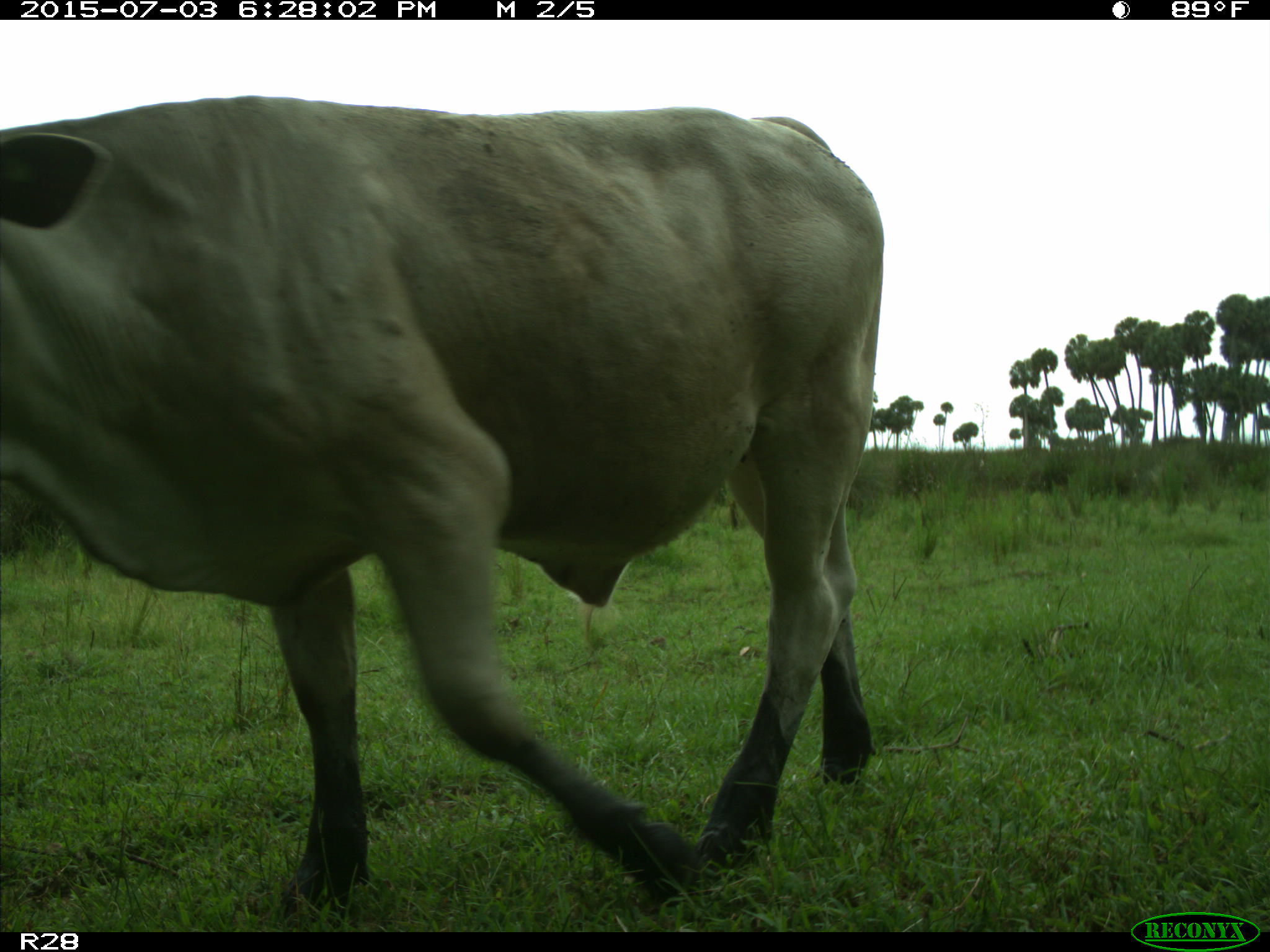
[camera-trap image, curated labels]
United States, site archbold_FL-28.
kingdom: Animalia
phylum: Chordata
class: Mammalia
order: Artiodactyla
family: Bovidae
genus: Bos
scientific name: Bos taurus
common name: domestic cow